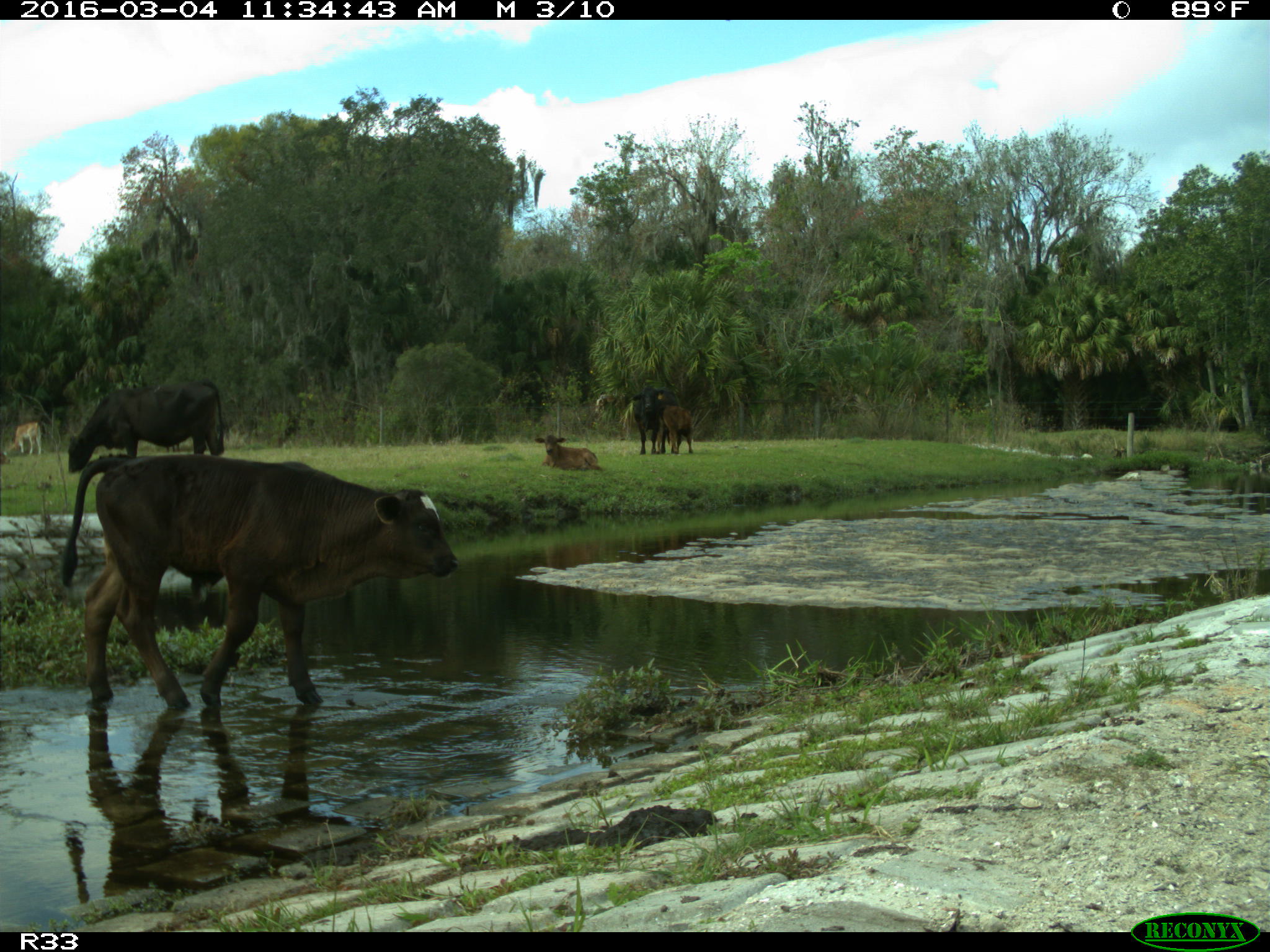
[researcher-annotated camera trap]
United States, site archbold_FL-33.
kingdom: Animalia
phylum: Chordata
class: Mammalia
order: Artiodactyla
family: Bovidae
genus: Bos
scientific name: Bos taurus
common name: domestic cow